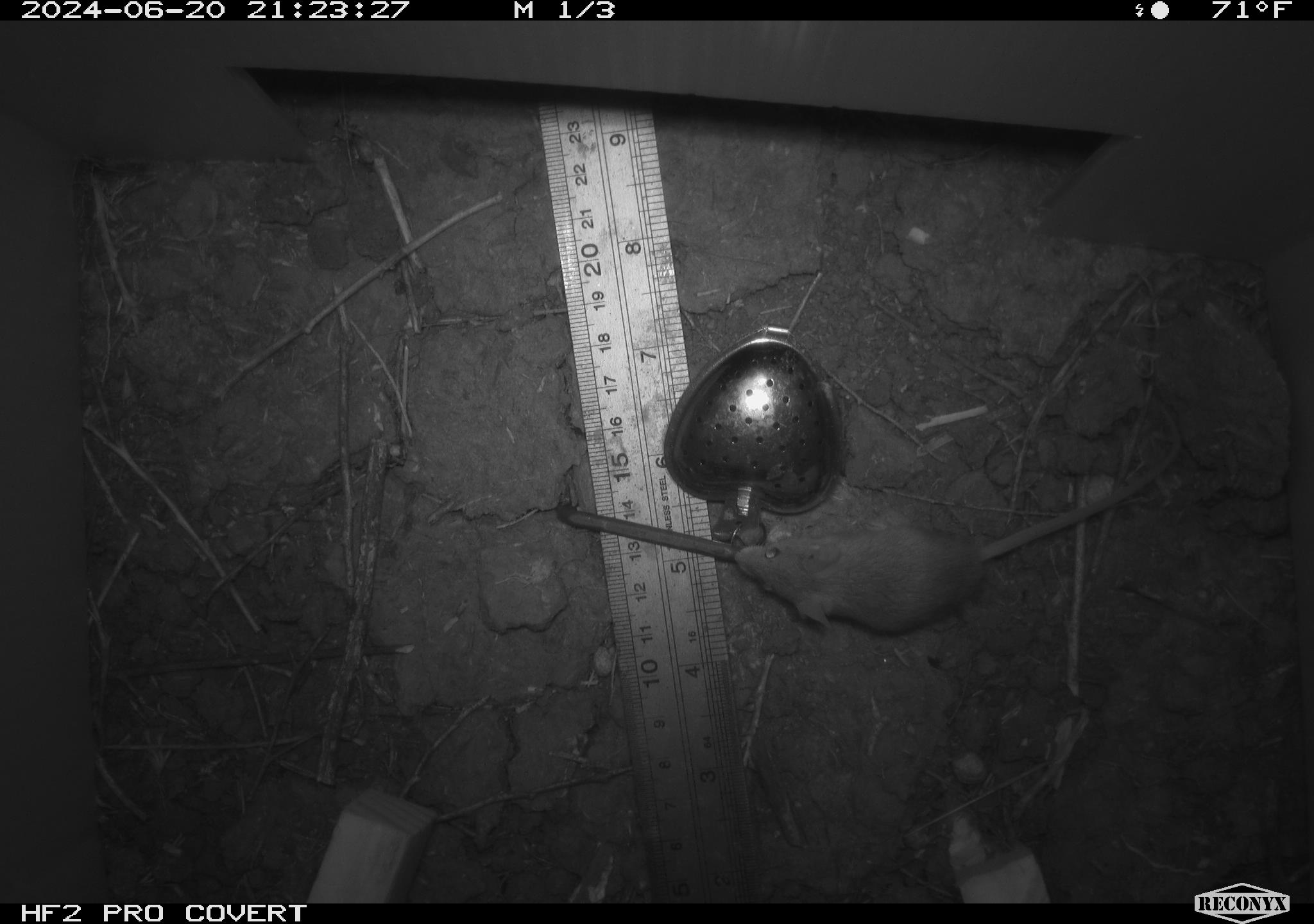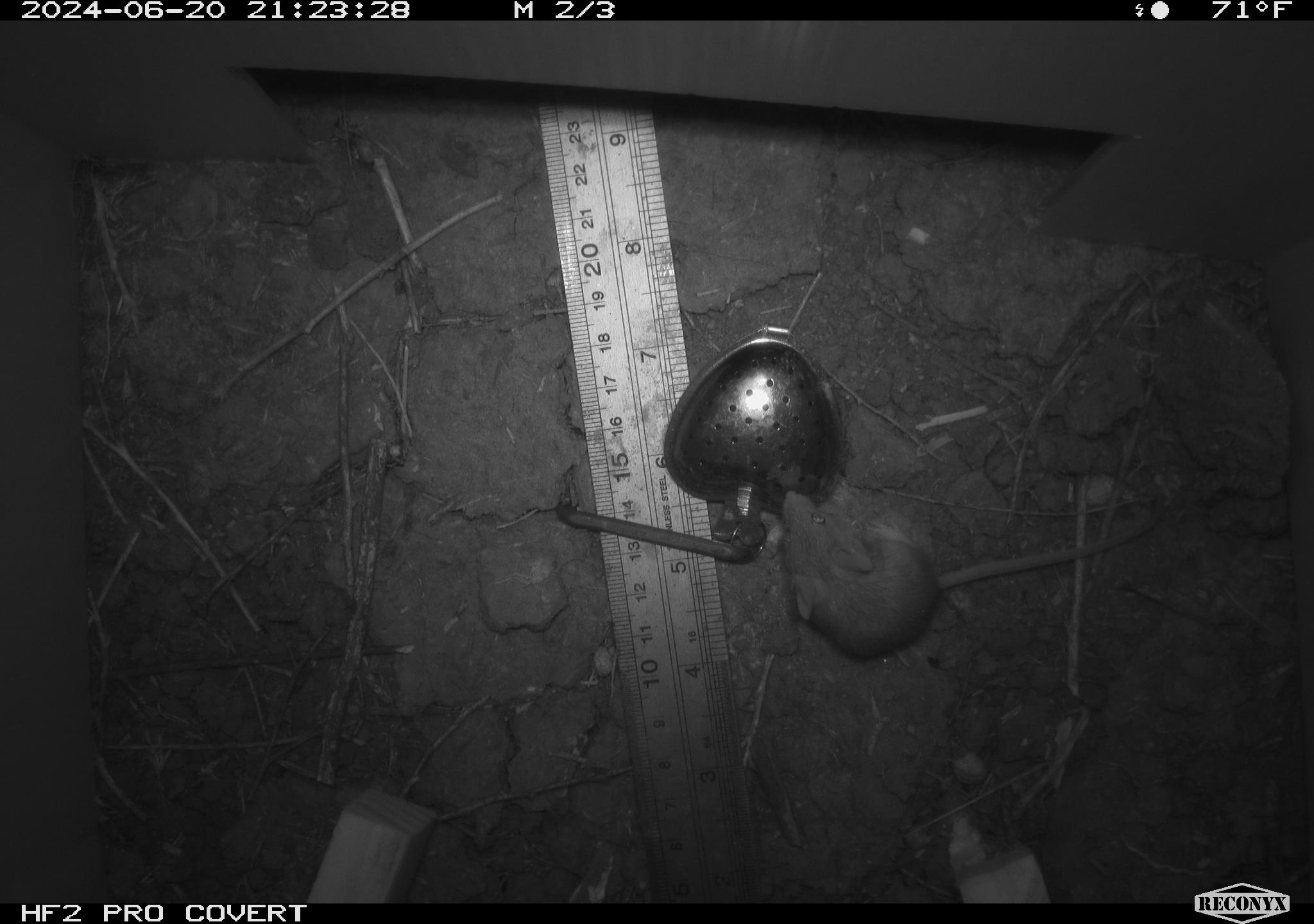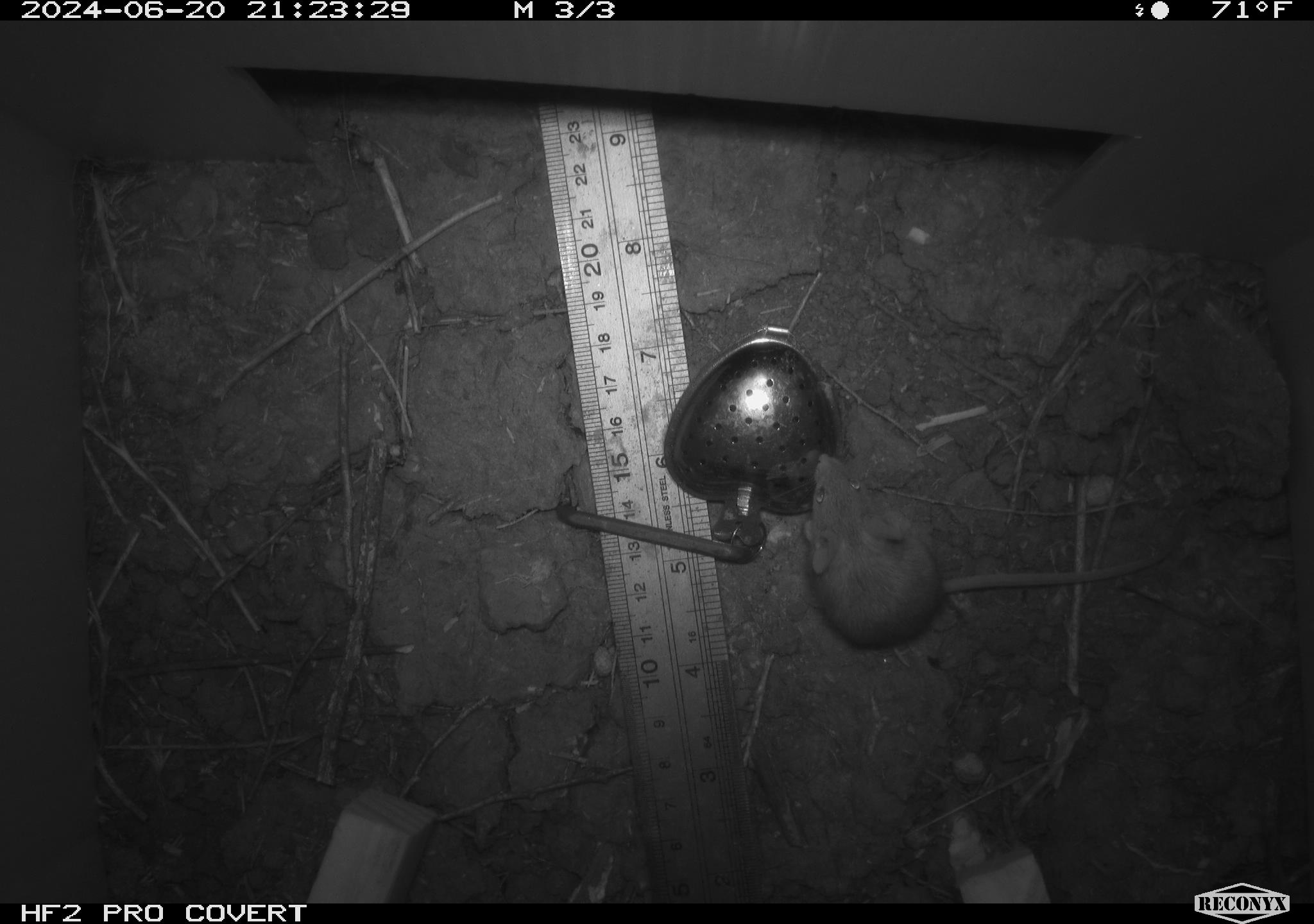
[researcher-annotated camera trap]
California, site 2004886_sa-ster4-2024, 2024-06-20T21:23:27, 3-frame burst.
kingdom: Animalia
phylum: Chordata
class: Mammalia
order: Rodentia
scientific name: Rodentia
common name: mouse species